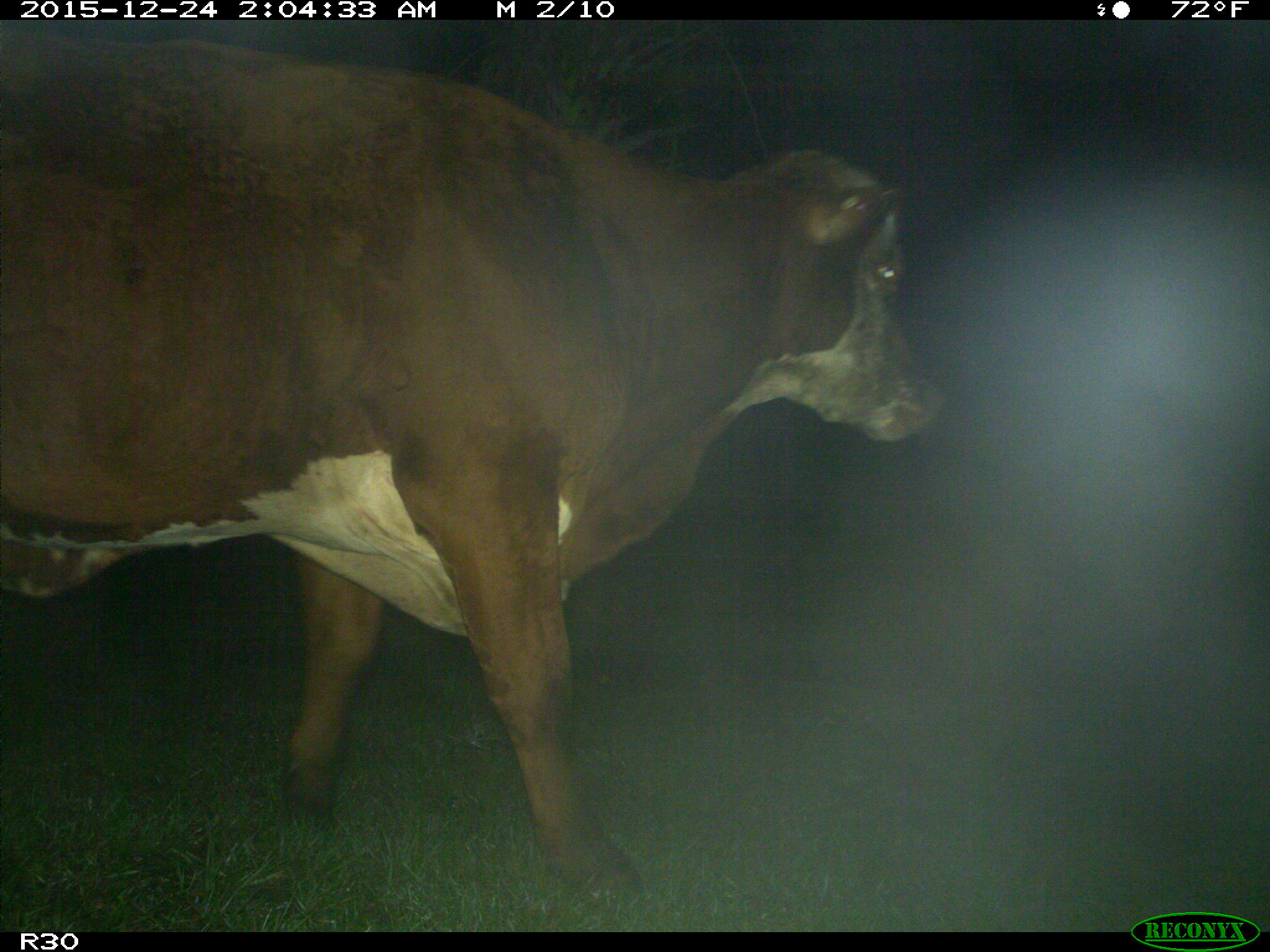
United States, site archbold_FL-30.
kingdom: Animalia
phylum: Chordata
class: Mammalia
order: Artiodactyla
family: Bovidae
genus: Bos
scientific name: Bos taurus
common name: domestic cow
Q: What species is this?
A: Bos taurus (domestic cow).